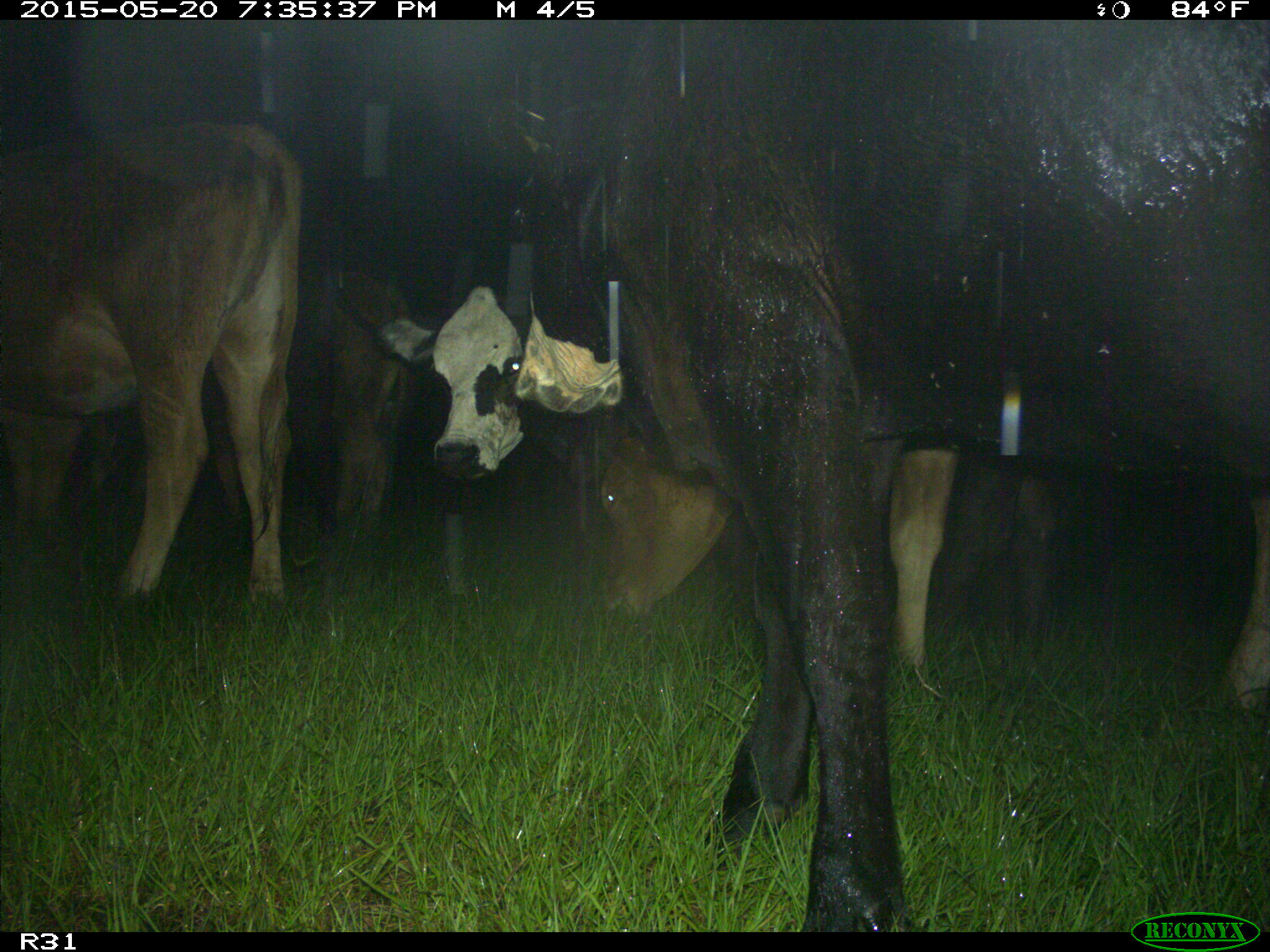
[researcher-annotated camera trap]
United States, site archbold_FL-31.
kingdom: Animalia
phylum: Chordata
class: Mammalia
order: Artiodactyla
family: Bovidae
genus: Bos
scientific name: Bos taurus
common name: domestic cow